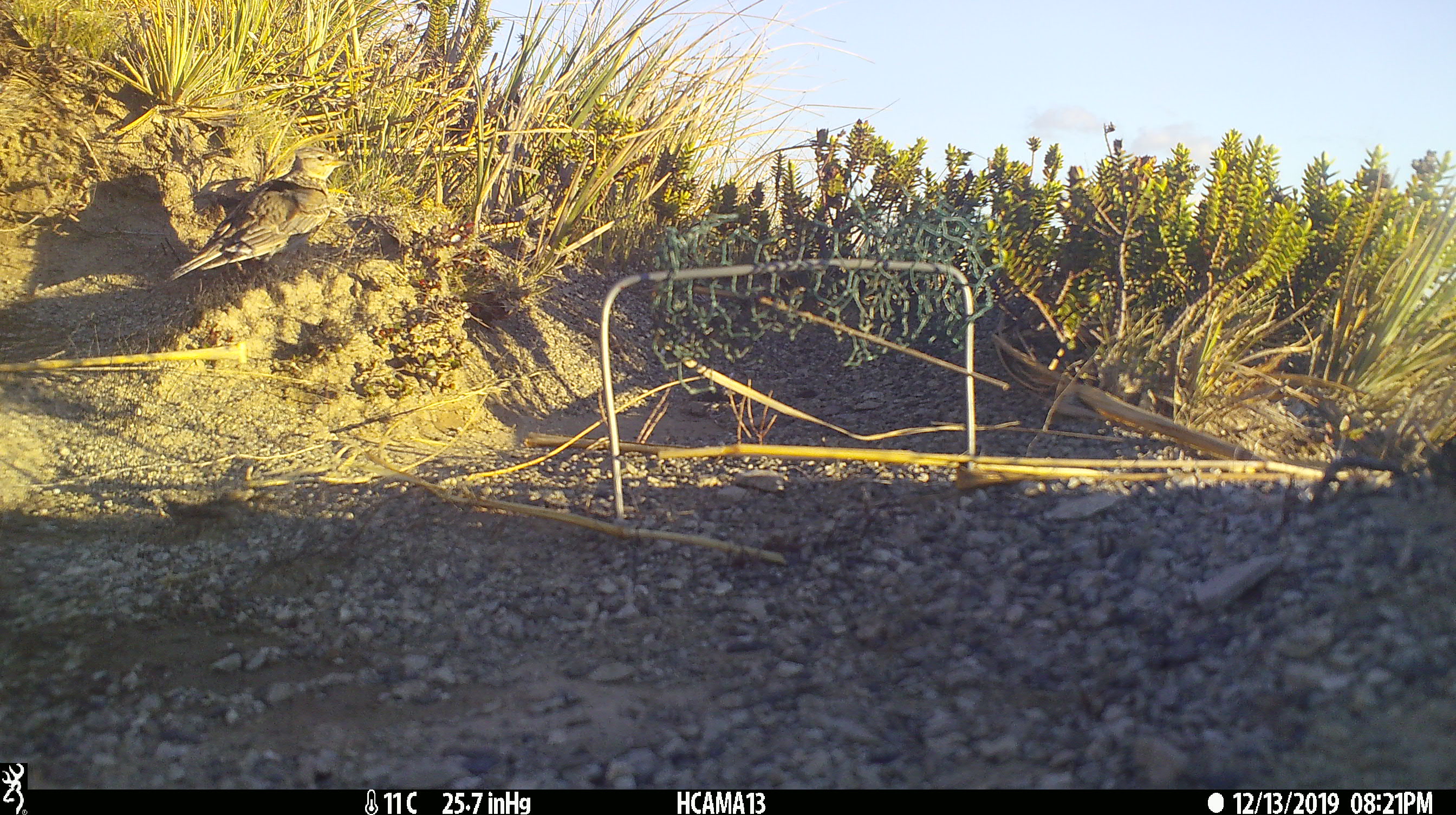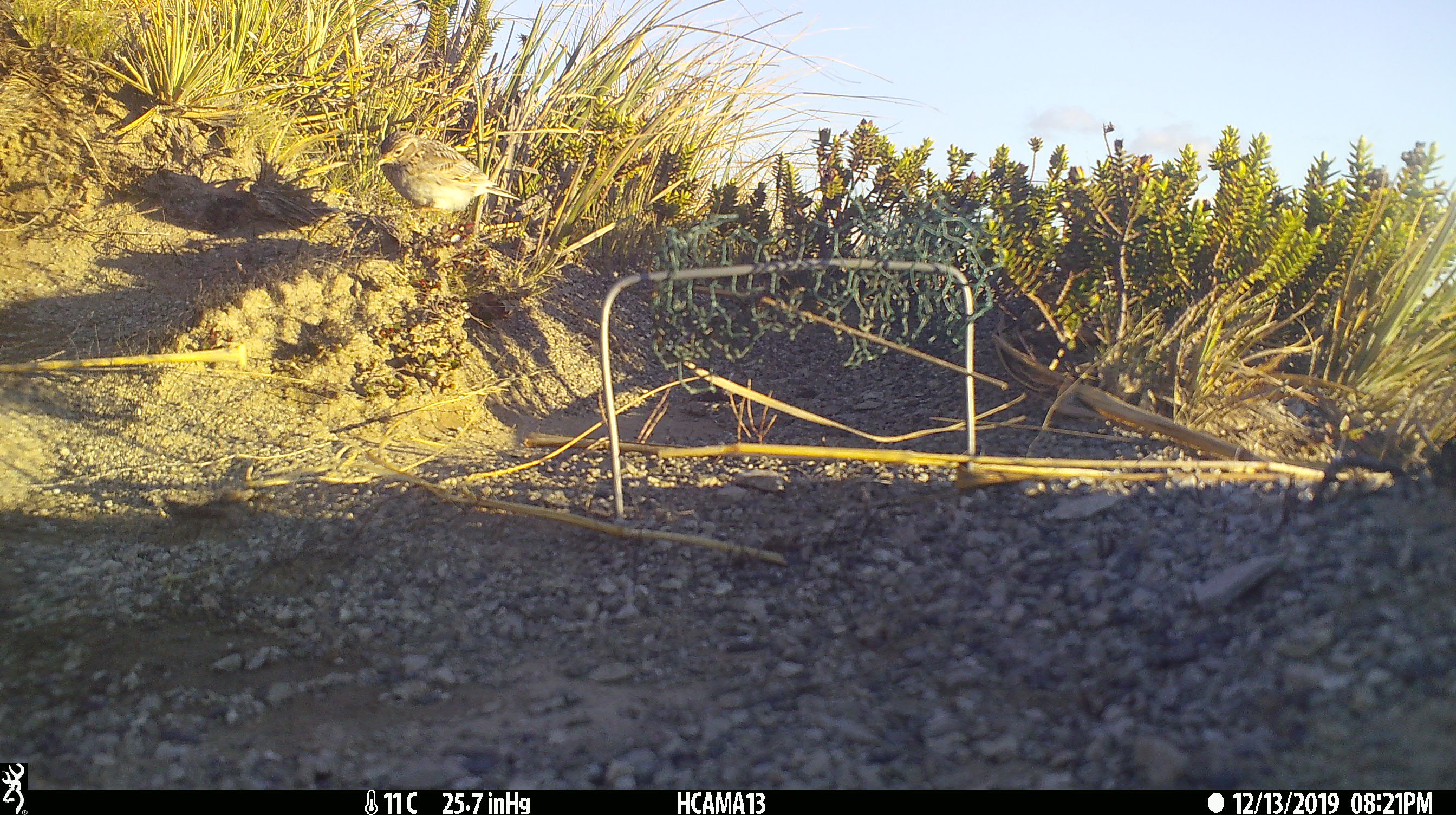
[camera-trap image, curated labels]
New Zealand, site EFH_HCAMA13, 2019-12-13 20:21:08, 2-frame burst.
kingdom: Animalia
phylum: Chordata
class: Aves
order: Passeriformes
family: Motacillidae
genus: Anthus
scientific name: Anthus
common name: pipit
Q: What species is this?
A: Pipit (Anthus).